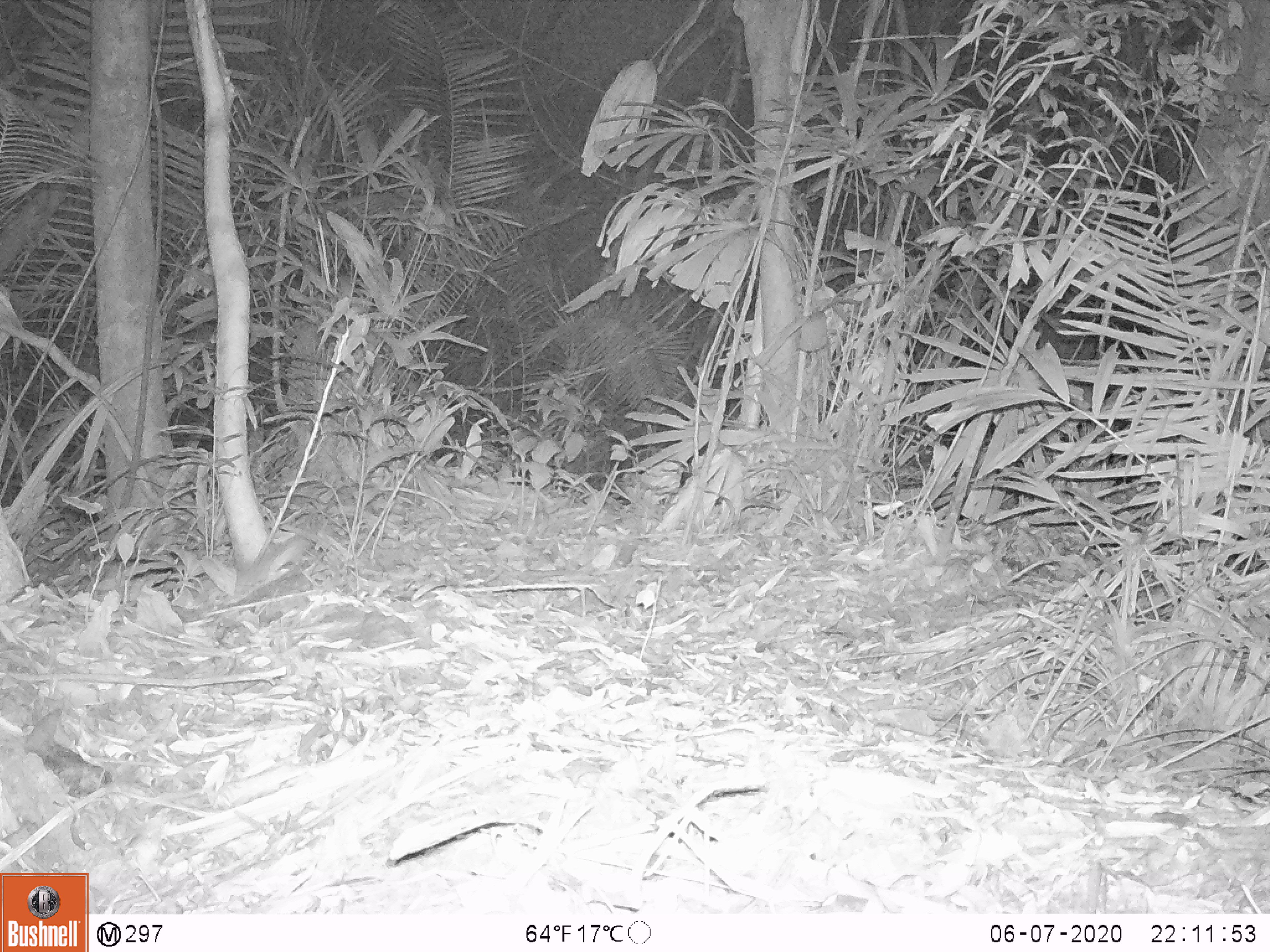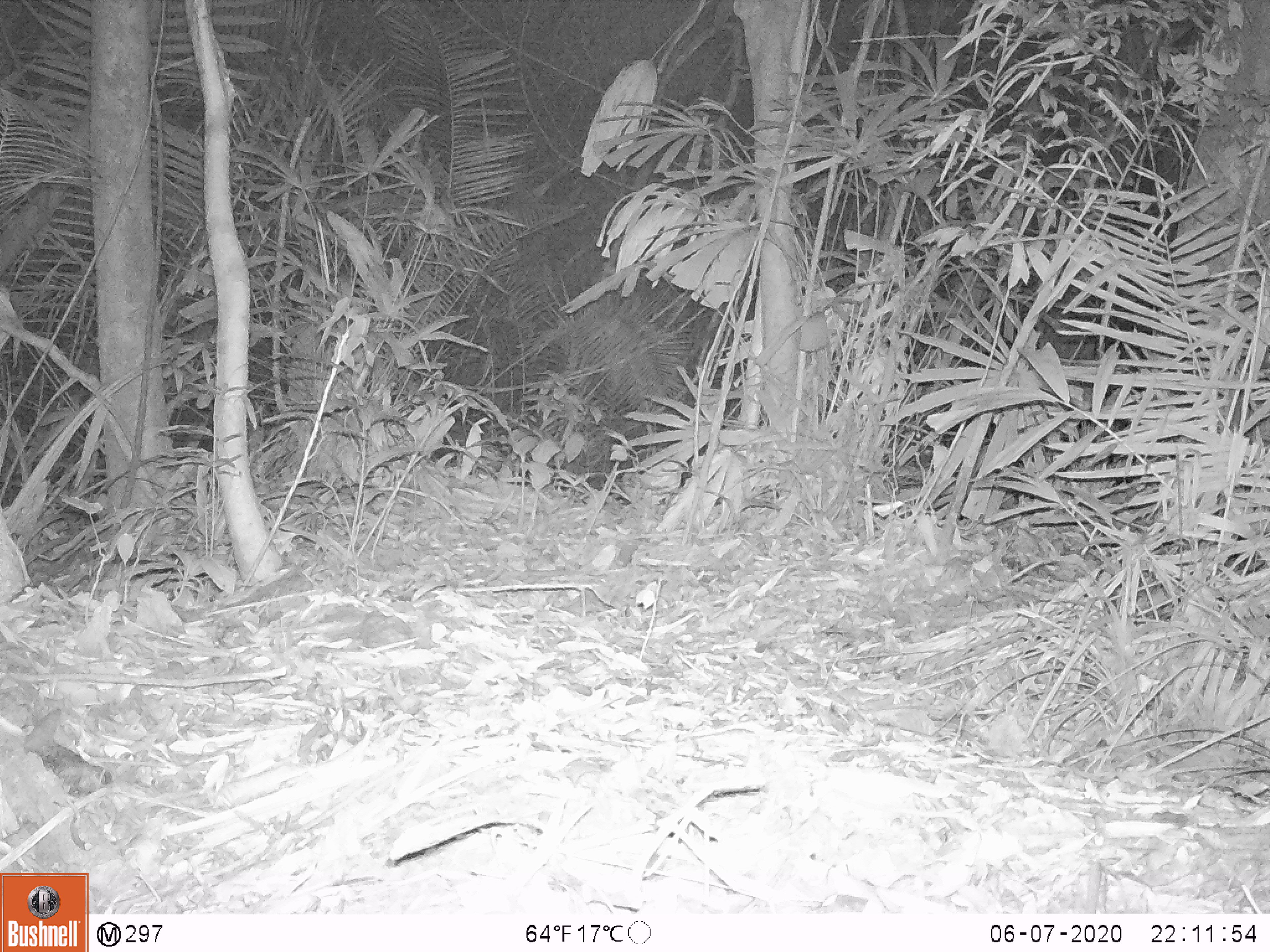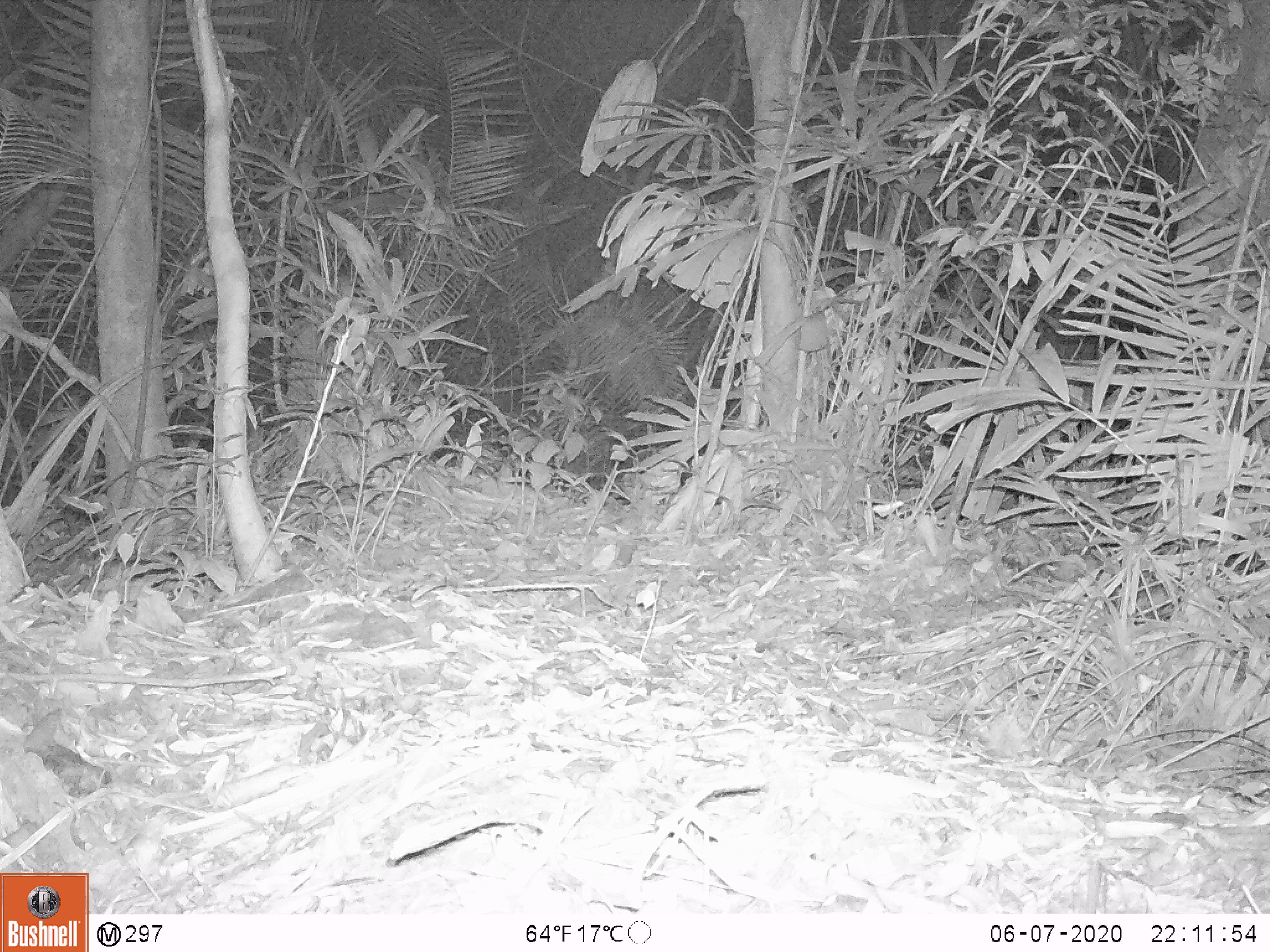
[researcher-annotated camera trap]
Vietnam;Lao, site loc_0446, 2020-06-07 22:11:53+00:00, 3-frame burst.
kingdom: Animalia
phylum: Chordata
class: Mammalia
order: Rodentia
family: Hystricidae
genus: Atherurus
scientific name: Atherurus macrourus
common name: asiatic brush-tailed porcupine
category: asiatic brush tailed porcupine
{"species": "asiatic brush tailed porcupine (asiatic brush-tailed porcupine) (Atherurus macrourus)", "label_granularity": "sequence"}